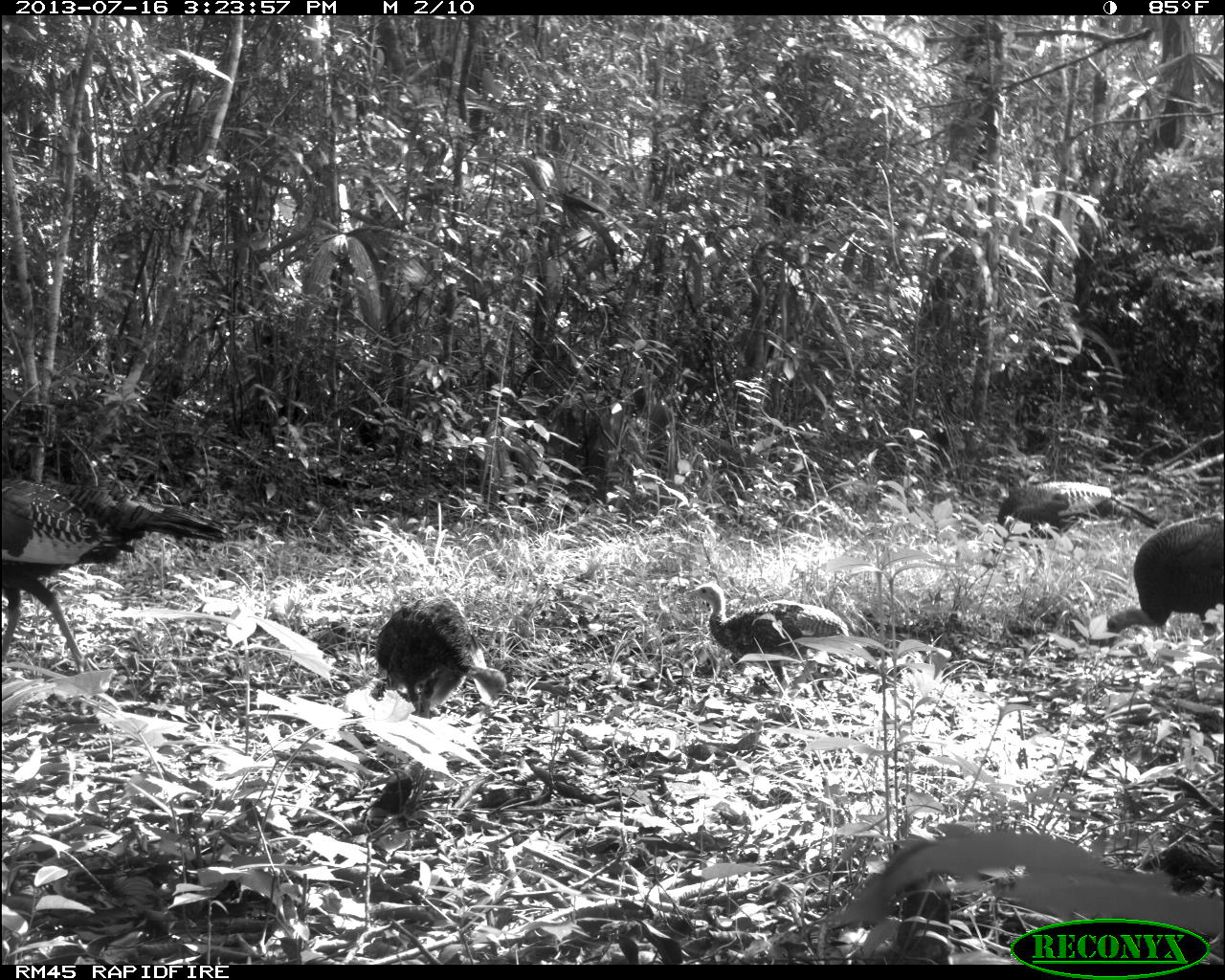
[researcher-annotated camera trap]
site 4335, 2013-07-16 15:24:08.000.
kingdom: Animalia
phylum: Chordata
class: Aves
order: Galliformes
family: Phasianidae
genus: Meleagris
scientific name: Meleagris ocellata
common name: ocellated turkey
Meleagris ocellata (ocellated turkey), count 5.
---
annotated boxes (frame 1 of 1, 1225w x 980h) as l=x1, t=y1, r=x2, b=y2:
meleagris ocellata: l=2, t=479, r=233, b=676; l=685, t=582, r=850, b=699; l=369, t=593, r=507, b=717; l=1107, t=513, r=1225, b=644; l=992, t=477, r=1157, b=555